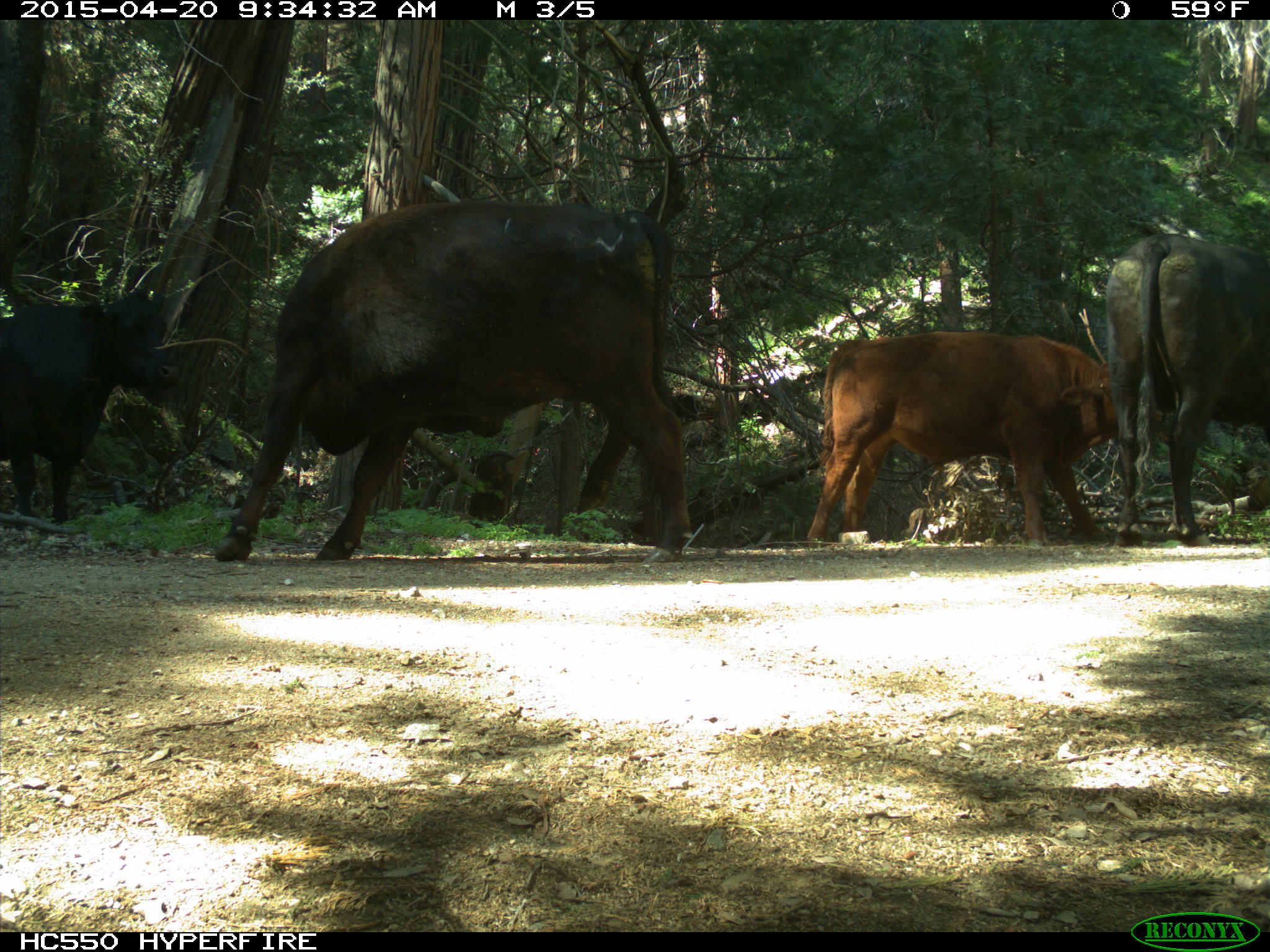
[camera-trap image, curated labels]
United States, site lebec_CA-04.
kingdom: Animalia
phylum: Chordata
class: Mammalia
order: Artiodactyla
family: Bovidae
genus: Bos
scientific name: Bos taurus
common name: domestic cow